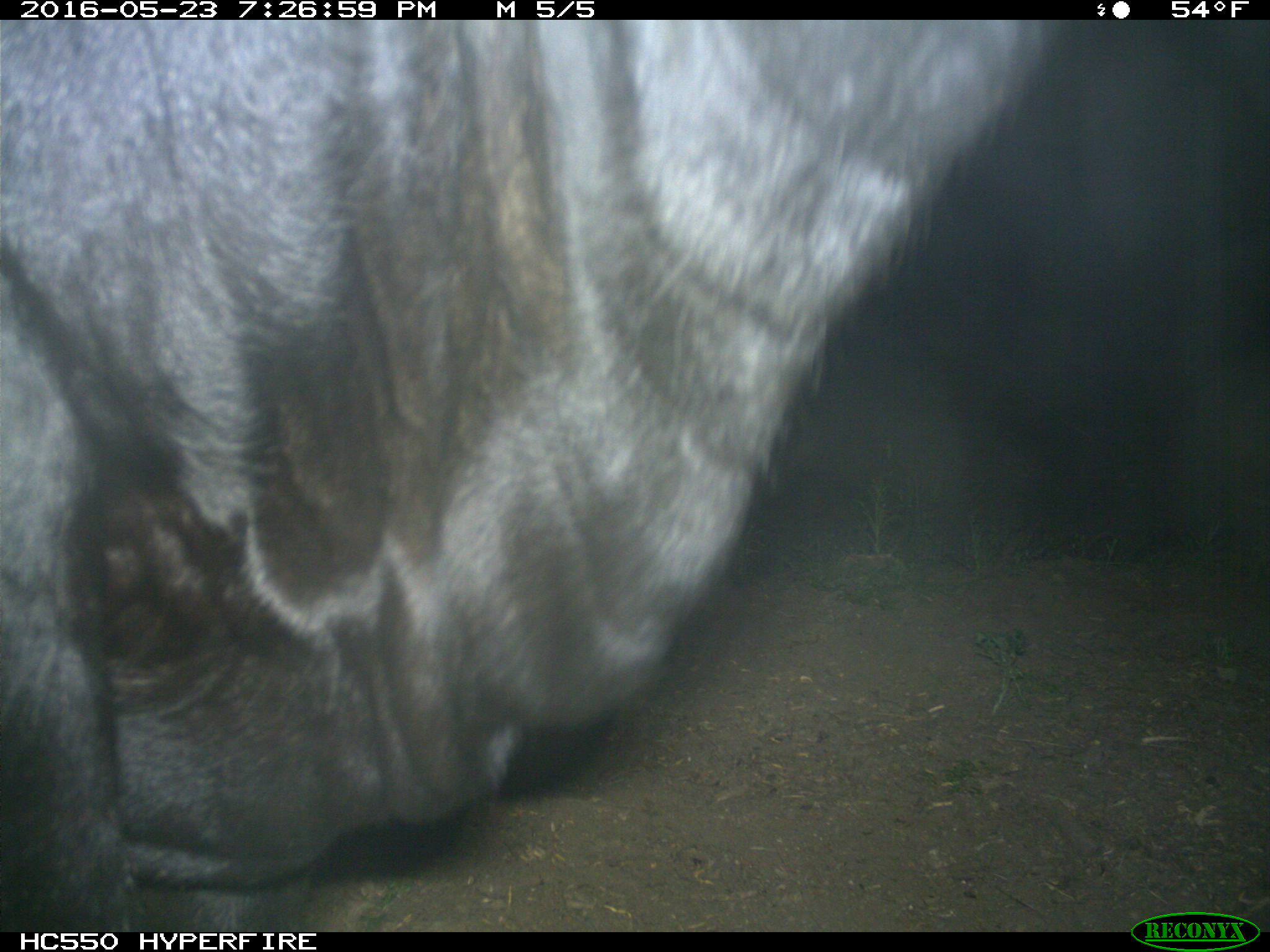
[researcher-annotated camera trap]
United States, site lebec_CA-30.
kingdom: Animalia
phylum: Chordata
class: Mammalia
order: Artiodactyla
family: Bovidae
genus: Bos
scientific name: Bos taurus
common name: domestic cow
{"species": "Bos taurus (domestic cow)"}